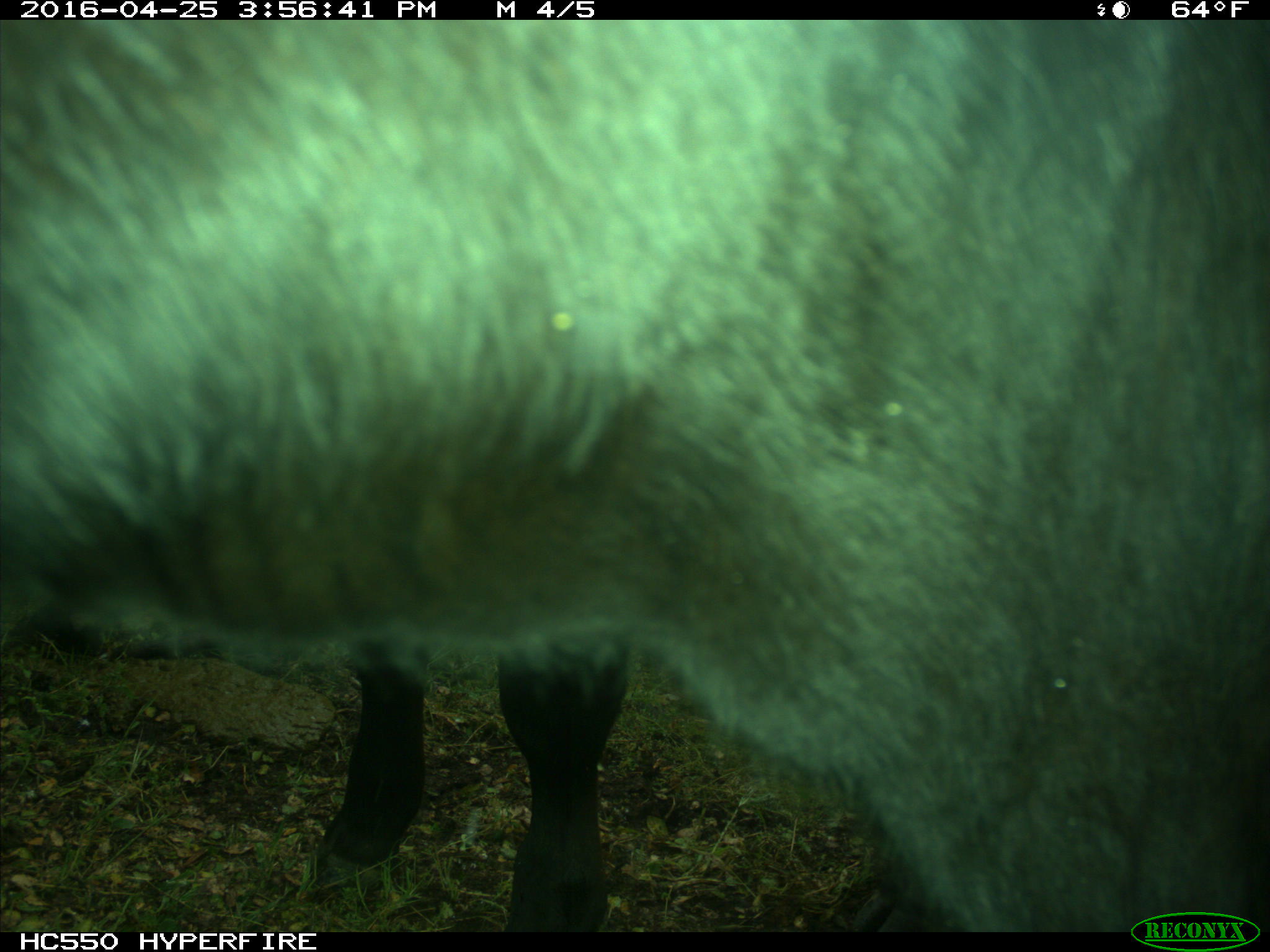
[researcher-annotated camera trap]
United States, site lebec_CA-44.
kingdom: Animalia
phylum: Chordata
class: Mammalia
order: Artiodactyla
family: Bovidae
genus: Bos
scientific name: Bos taurus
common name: domestic cow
Bos taurus (domestic cow).